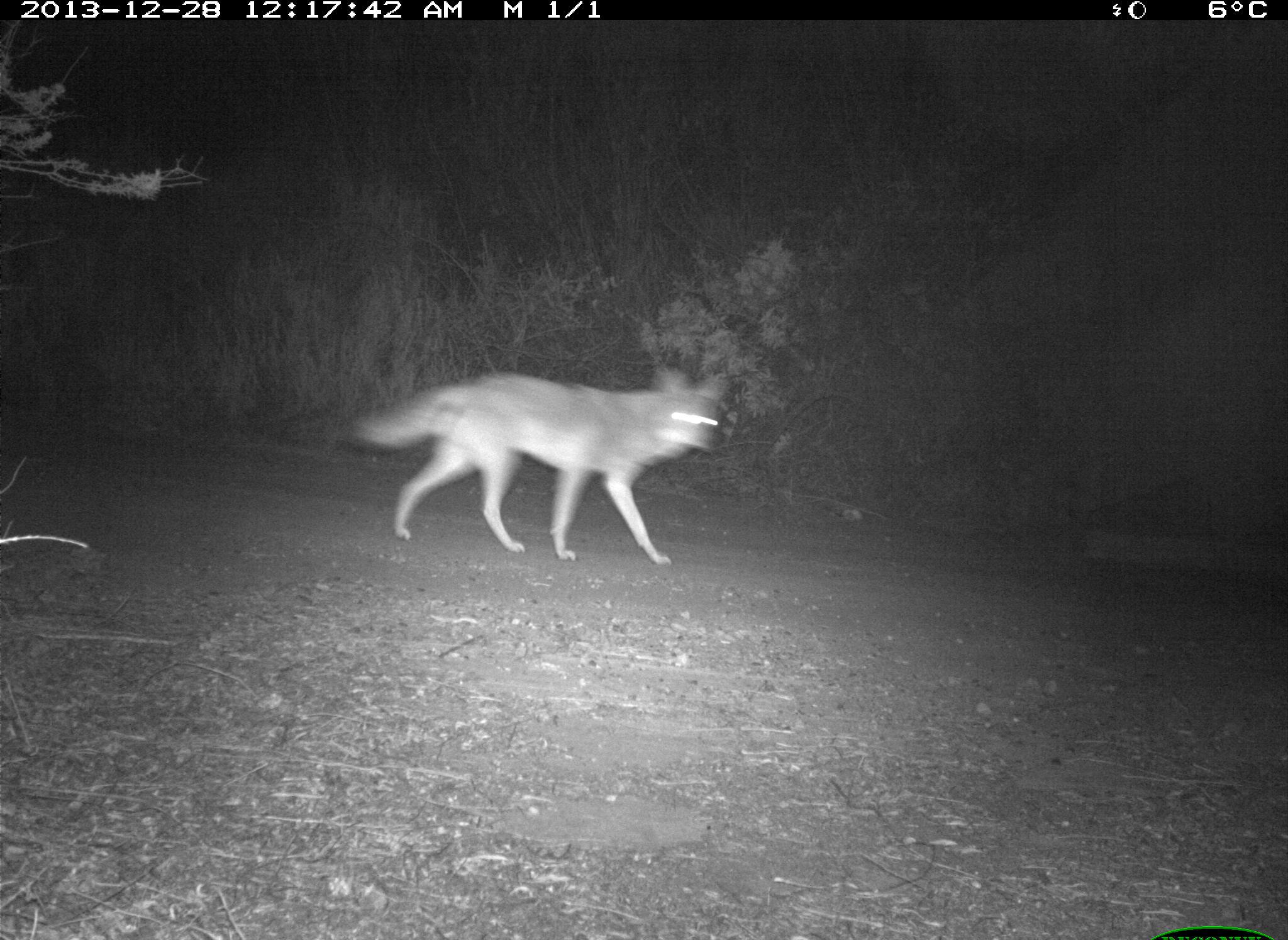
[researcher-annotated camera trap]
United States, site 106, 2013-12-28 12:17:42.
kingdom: Animalia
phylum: Chordata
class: Mammalia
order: Carnivora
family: Canidae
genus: Canis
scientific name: Canis latrans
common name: coyote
Coyote (Canis latrans).